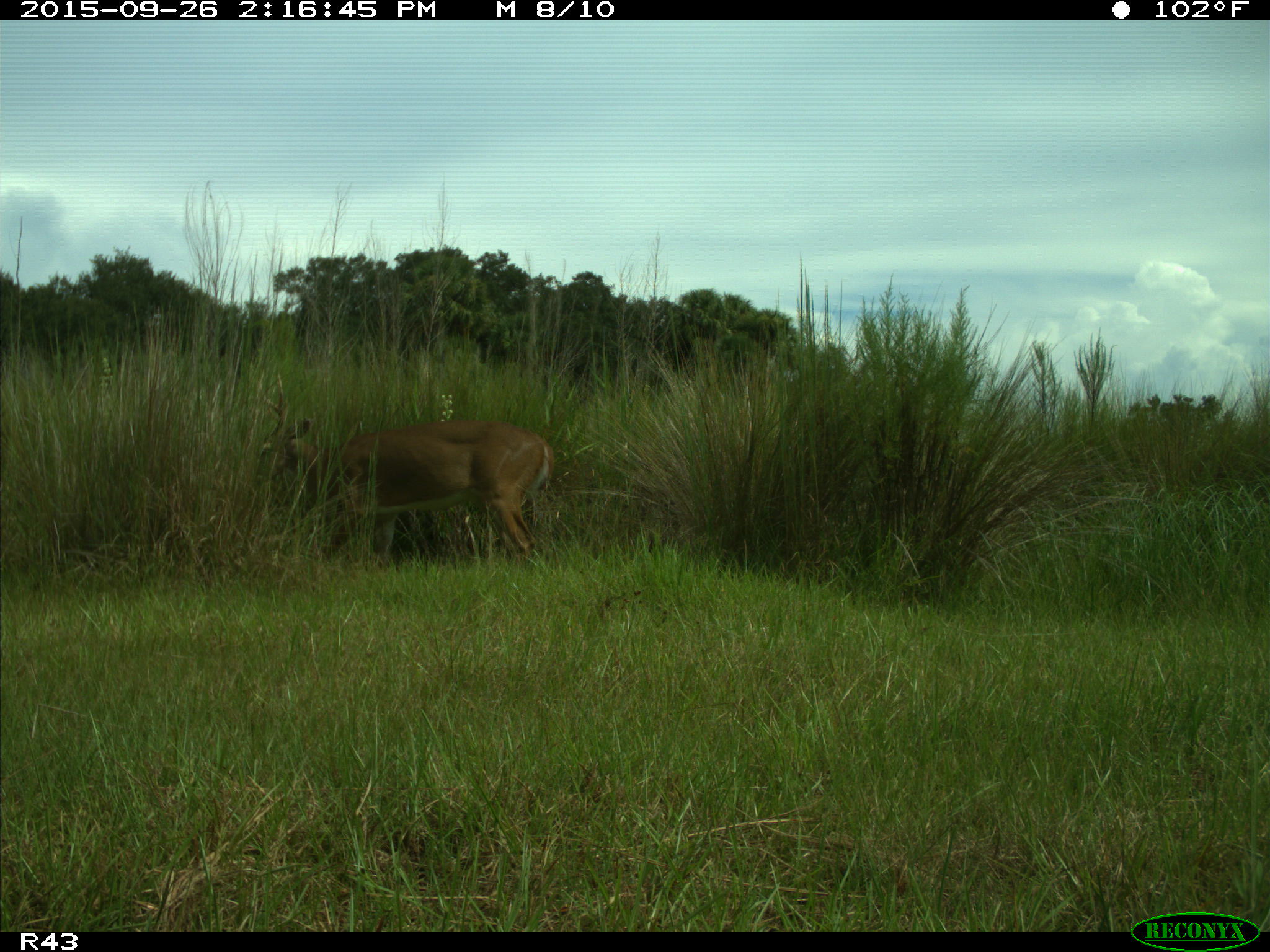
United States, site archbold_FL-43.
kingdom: Animalia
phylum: Chordata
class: Mammalia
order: Artiodactyla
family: Cervidae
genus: Odocoileus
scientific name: Odocoileus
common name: deer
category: unidentified deer